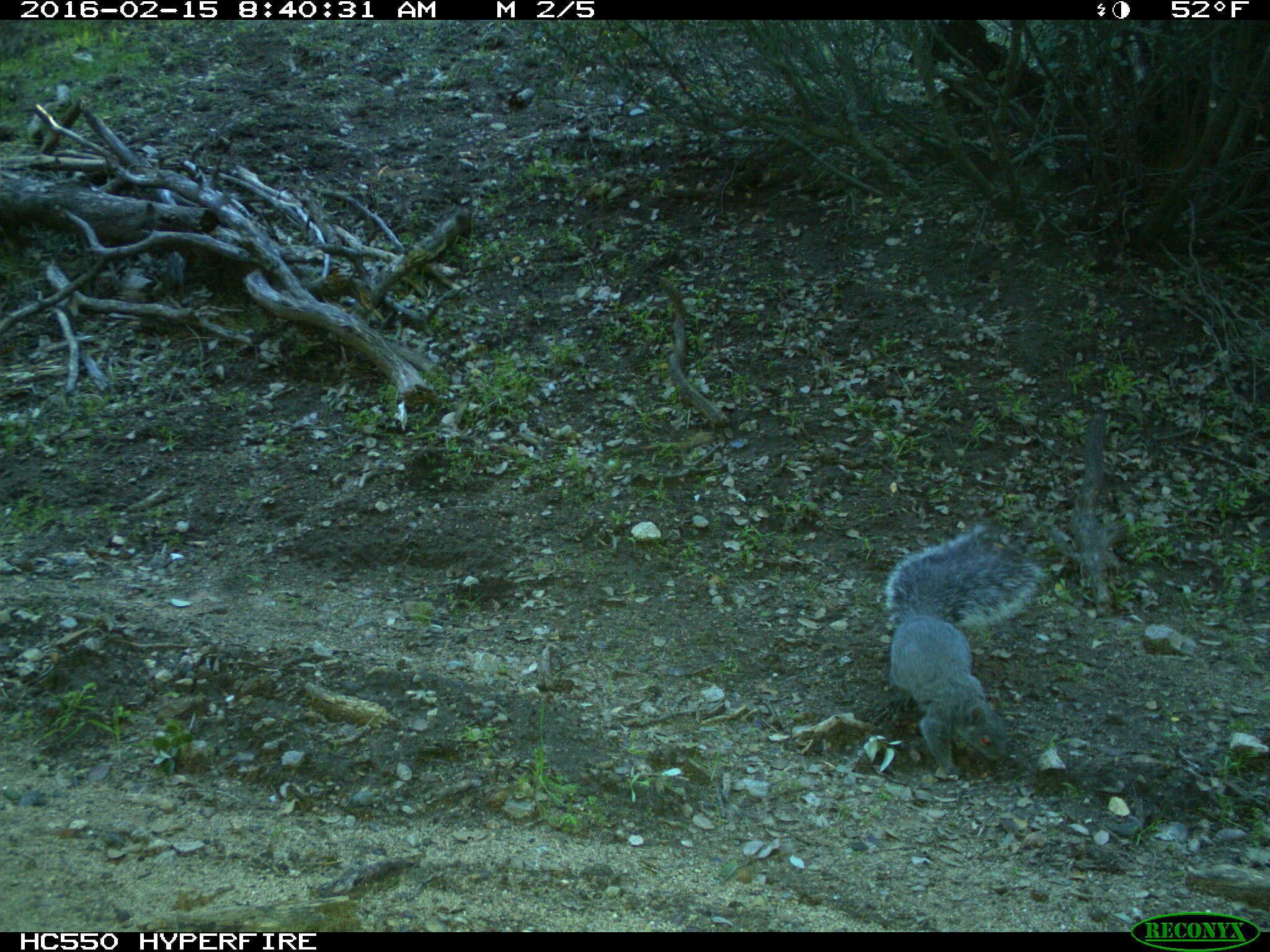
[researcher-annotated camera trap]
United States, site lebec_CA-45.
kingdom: Animalia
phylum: Chordata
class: Mammalia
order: Rodentia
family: Sciuridae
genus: Sciurus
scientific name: Sciurus carolinensis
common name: eastern gray squirrel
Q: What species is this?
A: Sciurus carolinensis (eastern gray squirrel).